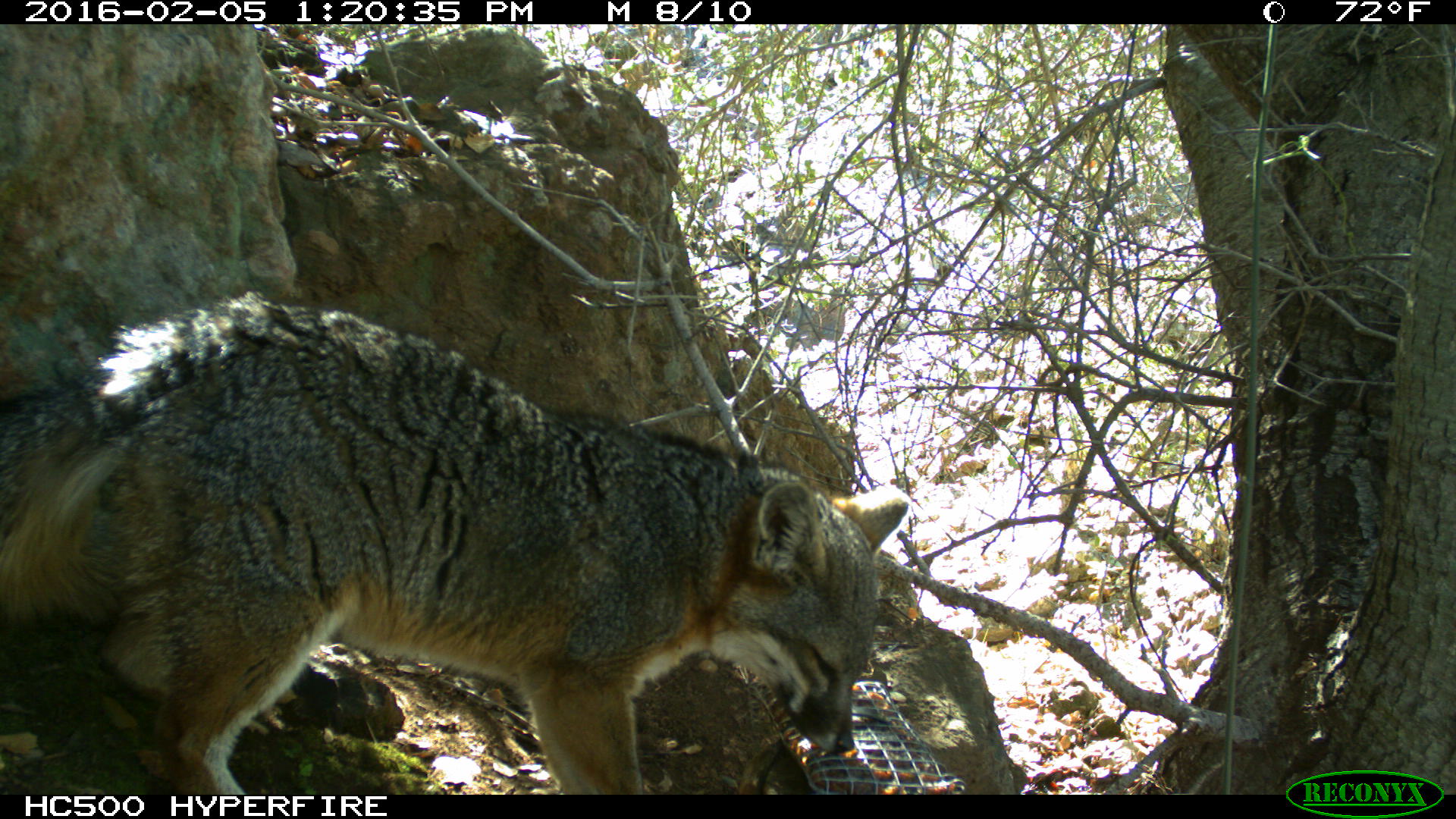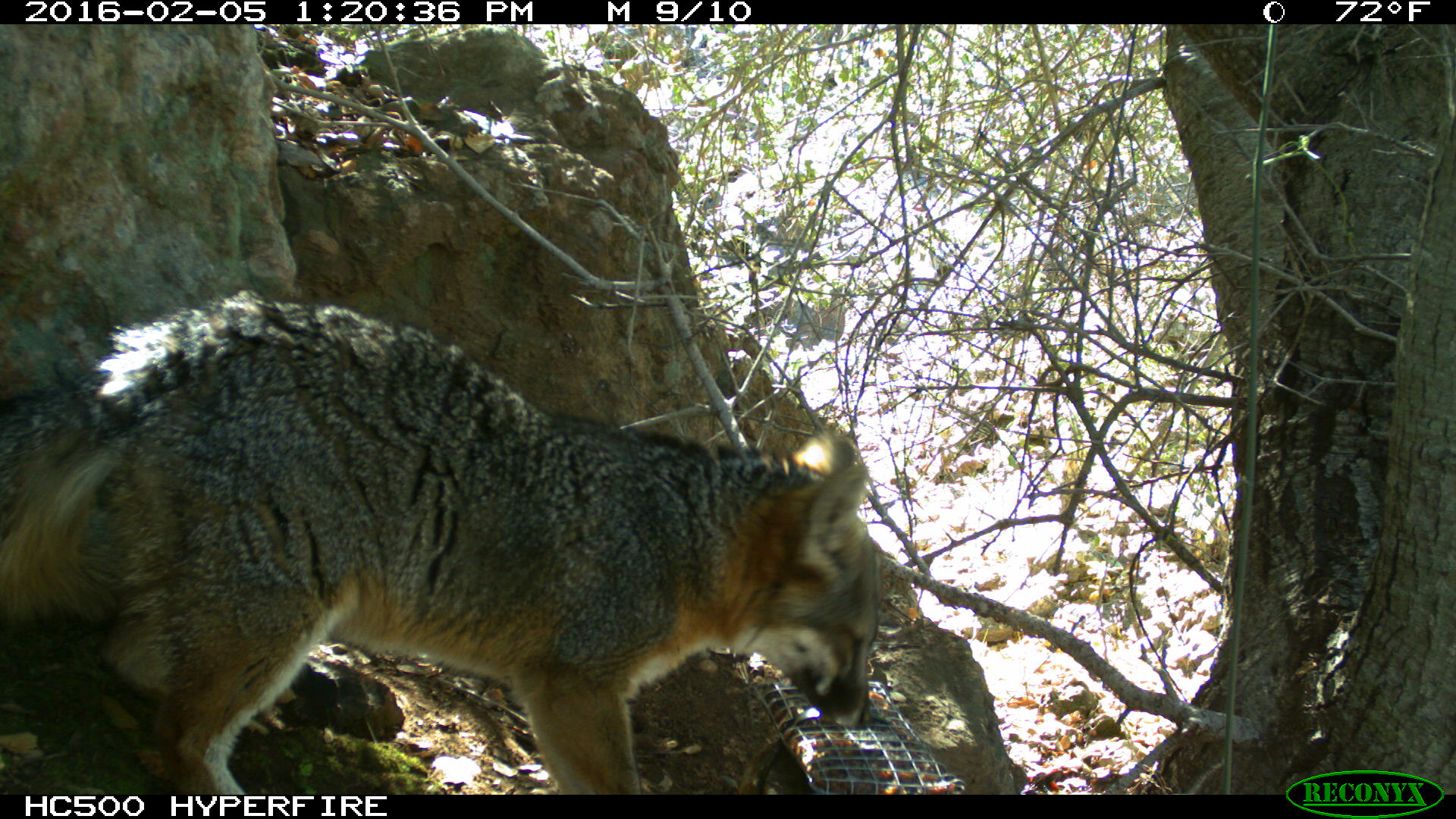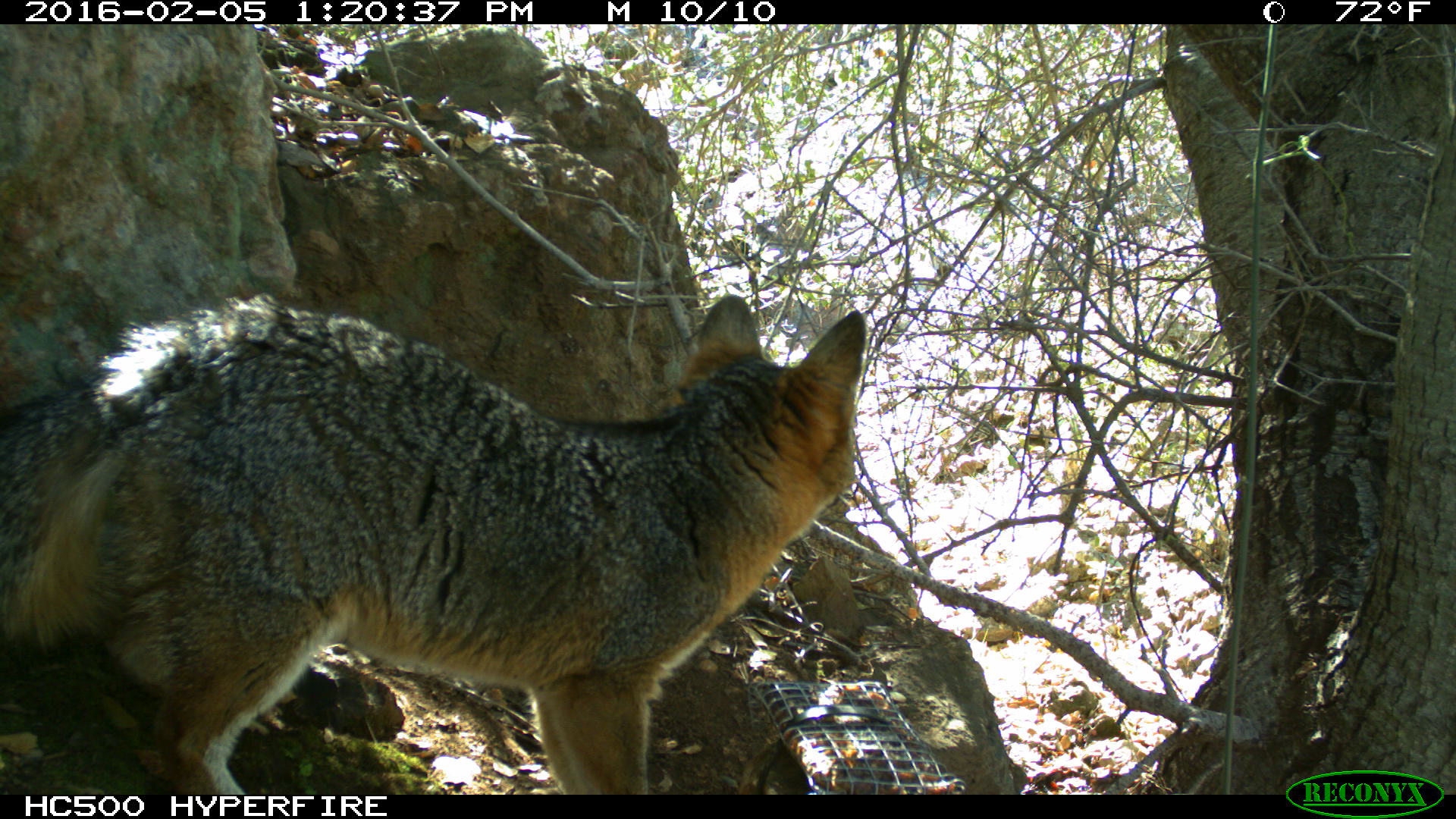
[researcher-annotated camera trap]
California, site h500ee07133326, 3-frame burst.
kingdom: Animalia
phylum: Chordata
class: Mammalia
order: Carnivora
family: Canidae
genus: Urocyon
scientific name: Urocyon littoralis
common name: island fox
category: fox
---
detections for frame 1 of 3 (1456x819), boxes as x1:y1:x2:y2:
fox: 0:289:909:793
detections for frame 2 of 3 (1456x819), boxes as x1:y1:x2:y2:
fox: 0:288:880:795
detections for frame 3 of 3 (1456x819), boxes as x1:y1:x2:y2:
fox: 0:293:866:794